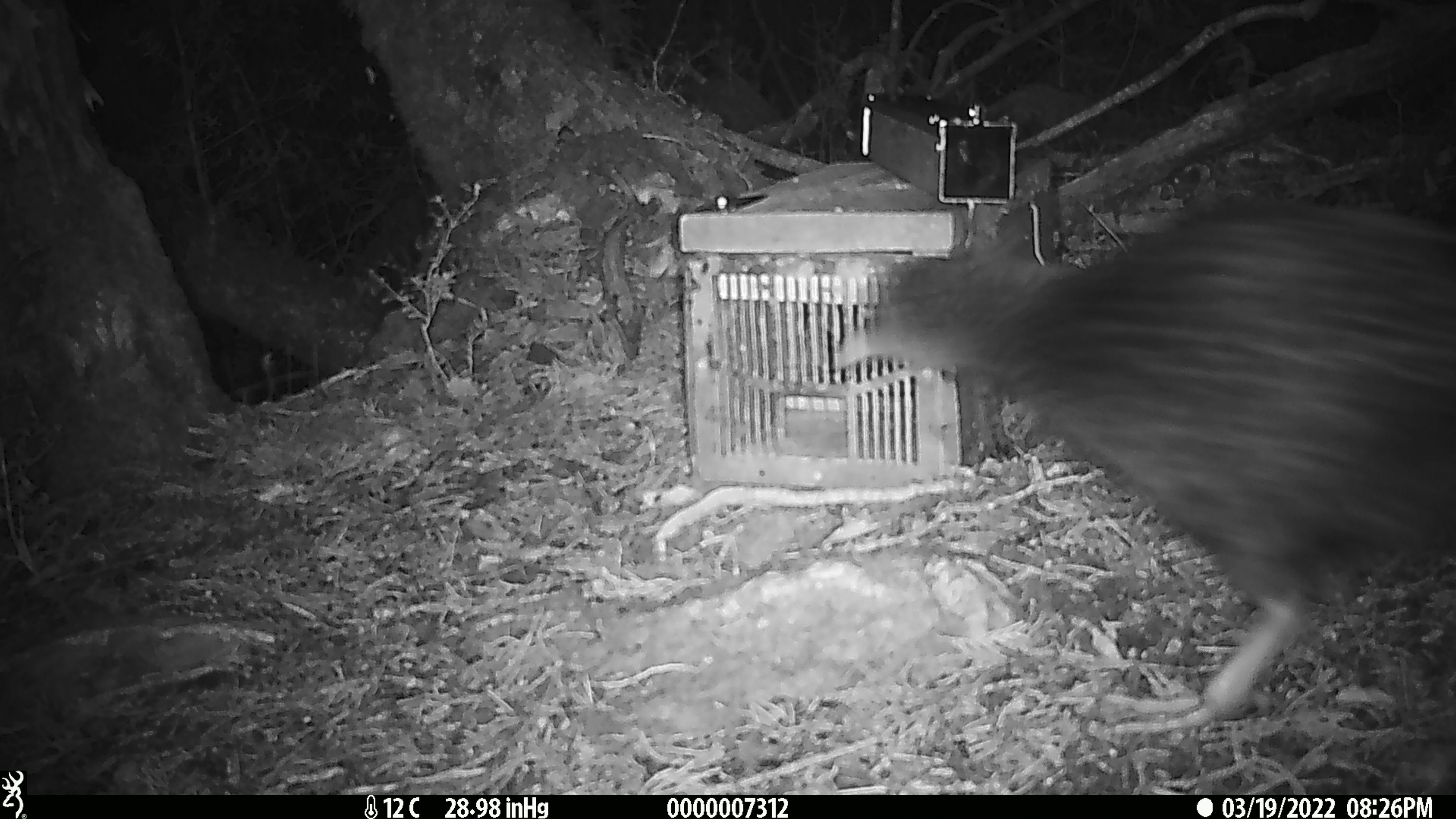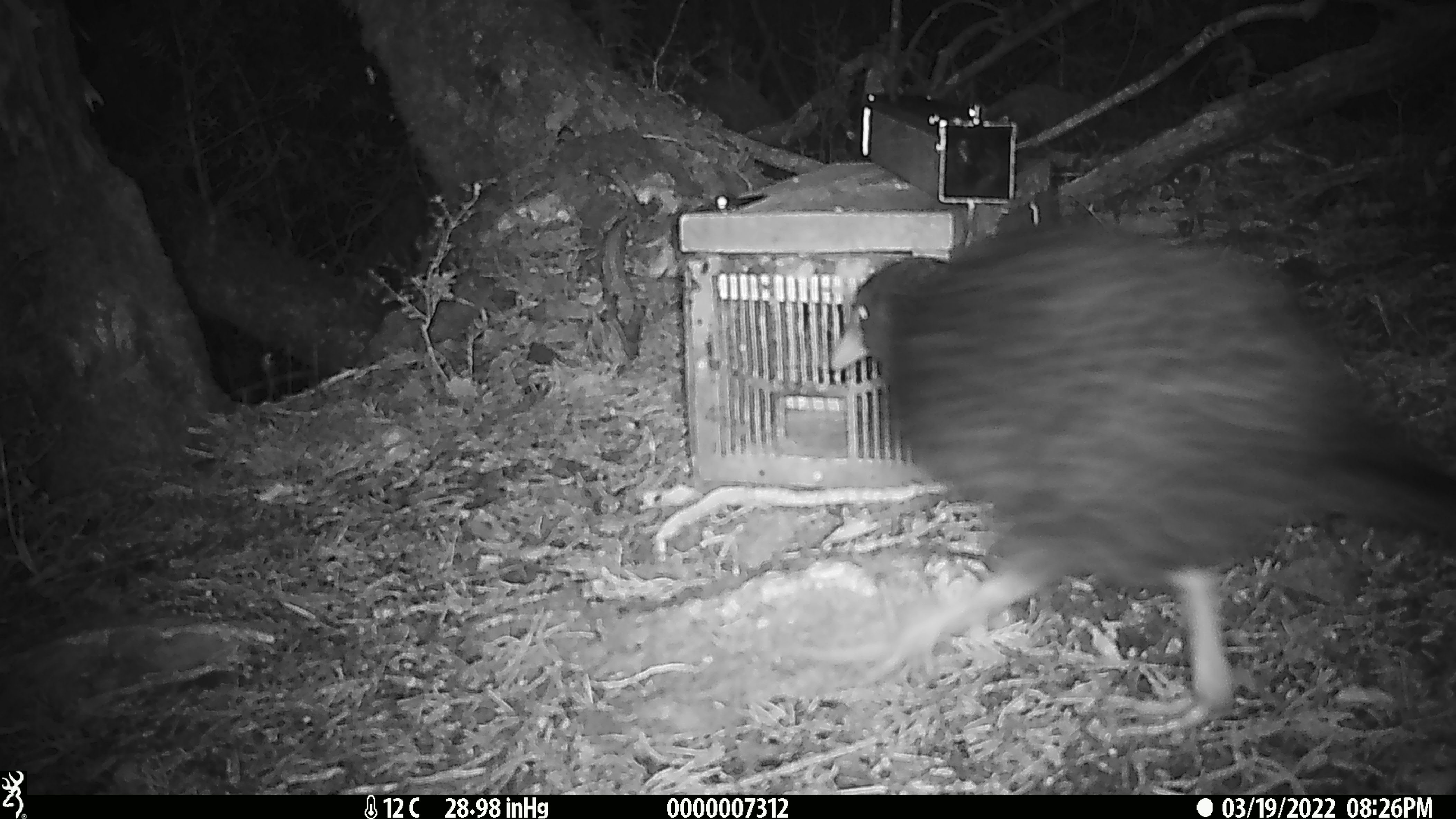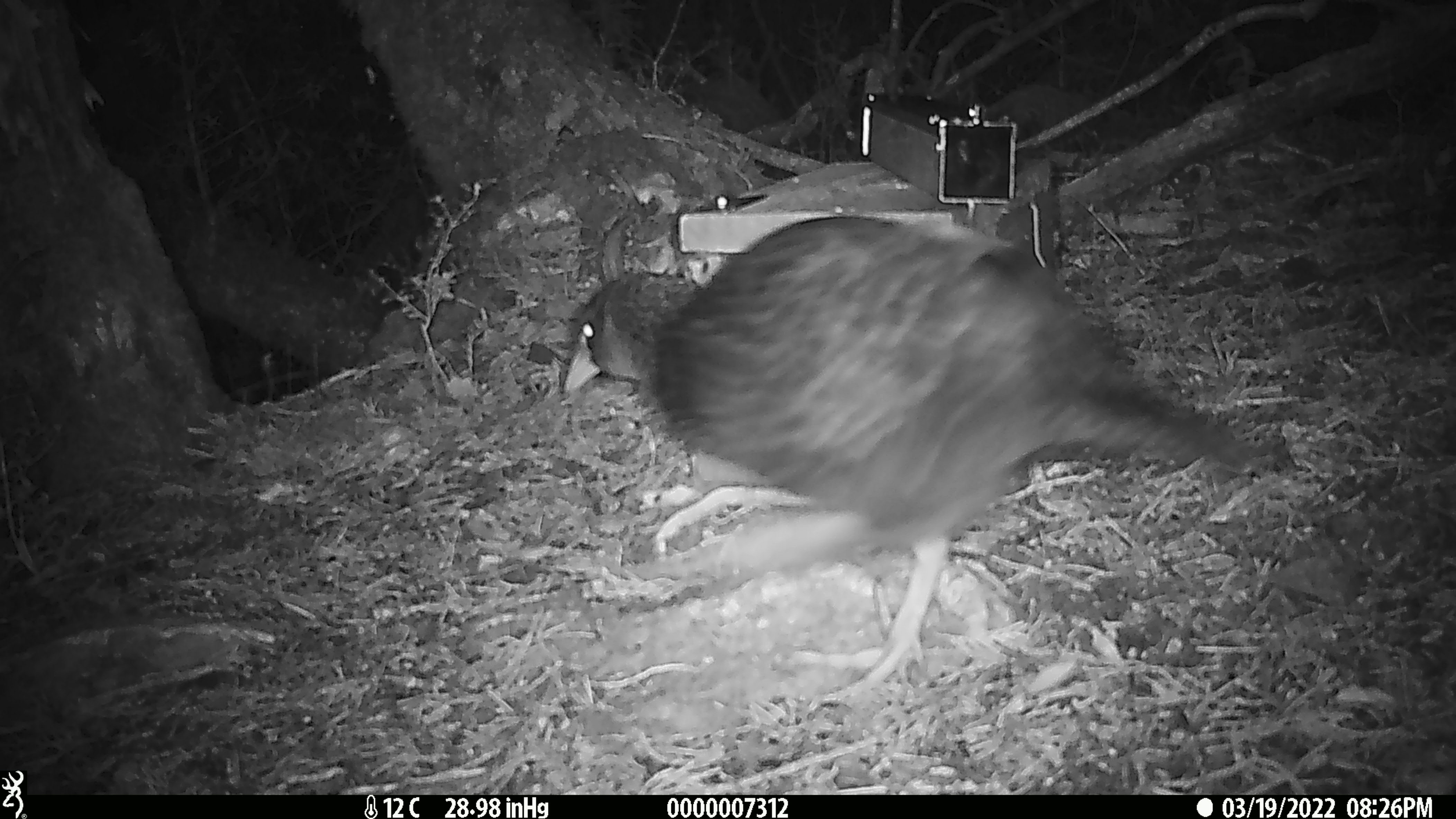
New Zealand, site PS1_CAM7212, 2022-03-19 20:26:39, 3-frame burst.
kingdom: Animalia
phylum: Chordata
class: Aves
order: Gruiformes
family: Rallidae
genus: Gallirallus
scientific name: Gallirallus australis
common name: weka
Weka (Gallirallus australis).